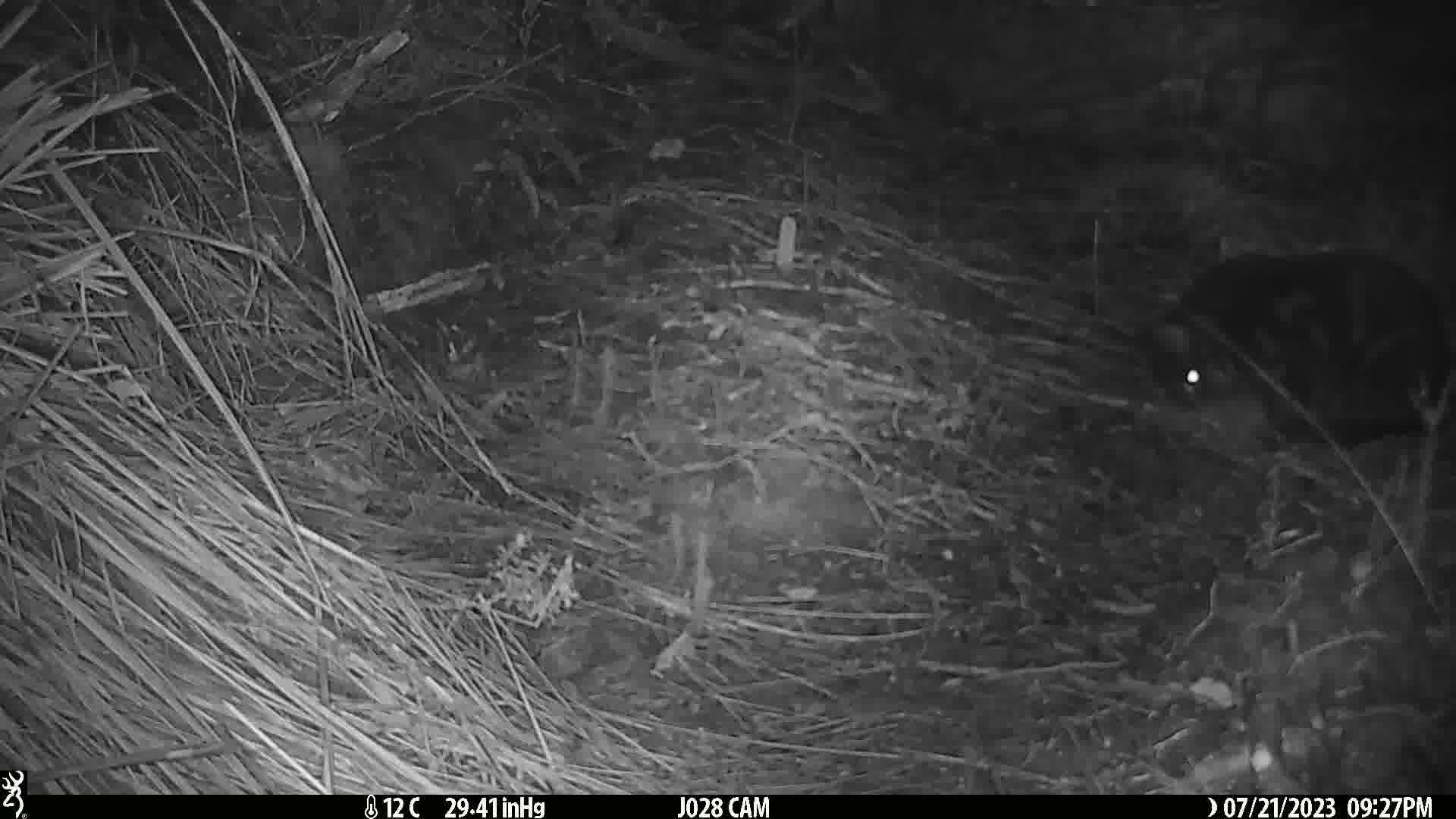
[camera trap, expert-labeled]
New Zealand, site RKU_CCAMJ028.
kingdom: Animalia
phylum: Chordata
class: Mammalia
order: Carnivora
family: Felidae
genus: Felis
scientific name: Felis catus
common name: domestic cat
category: cat